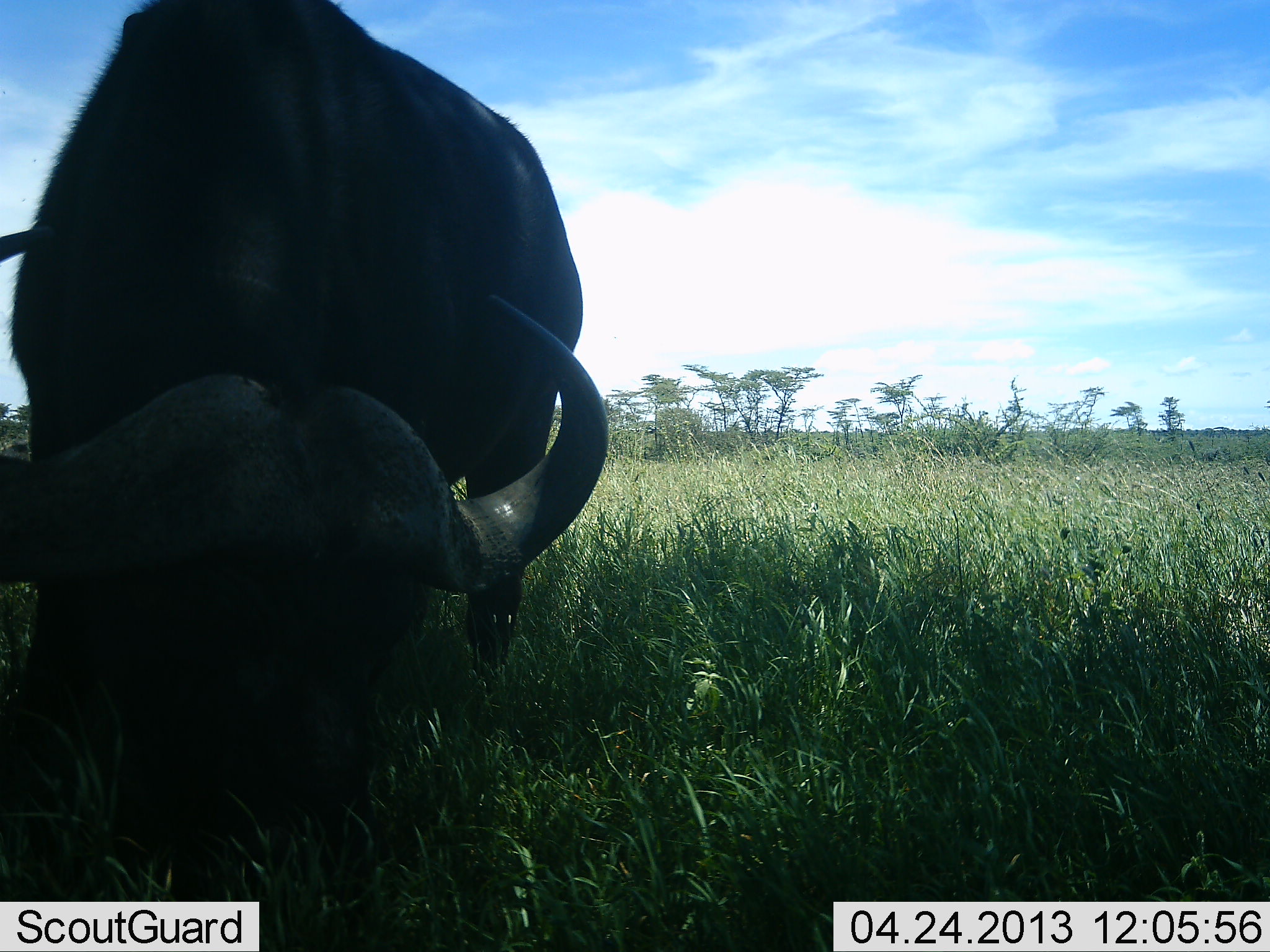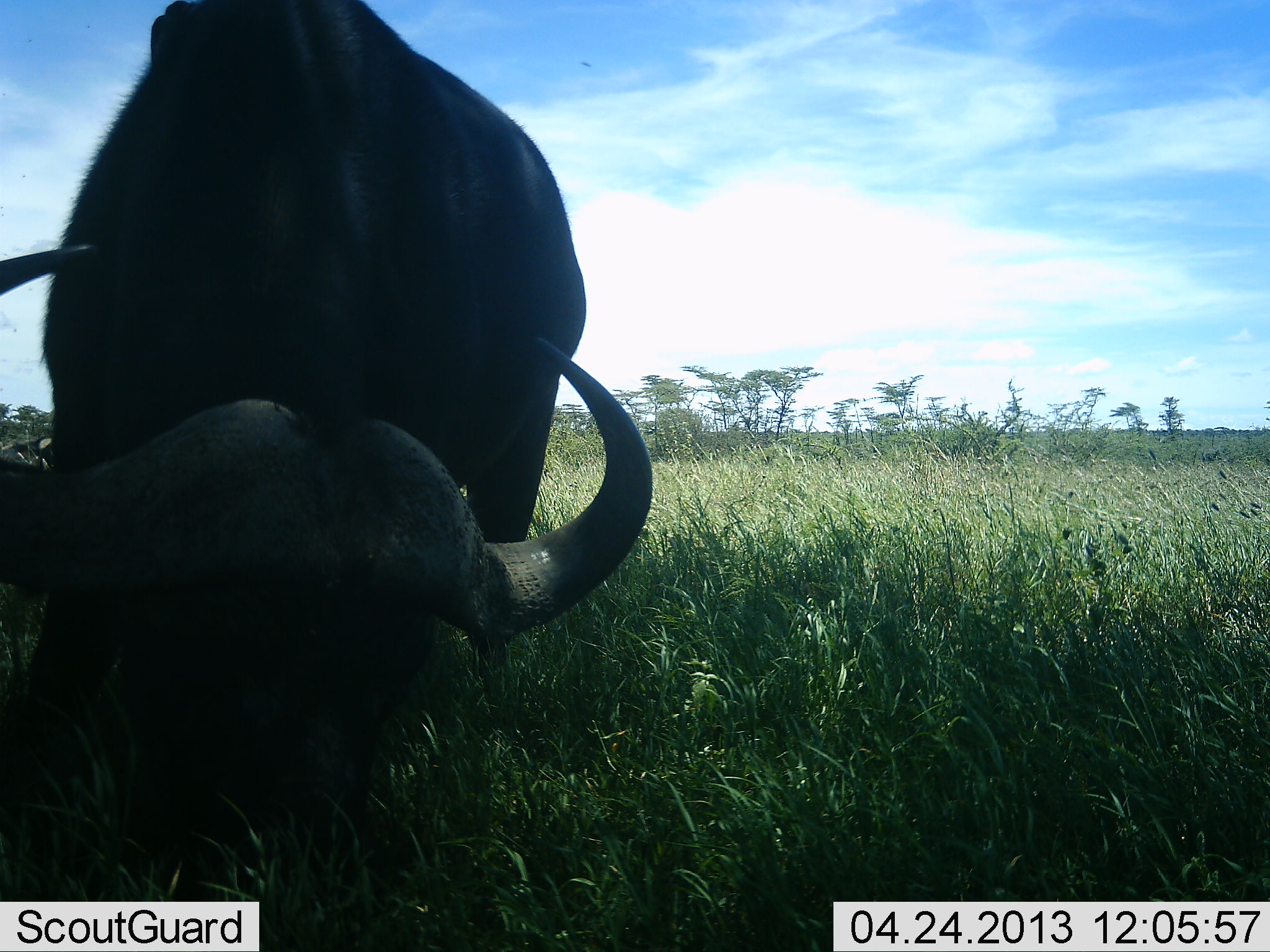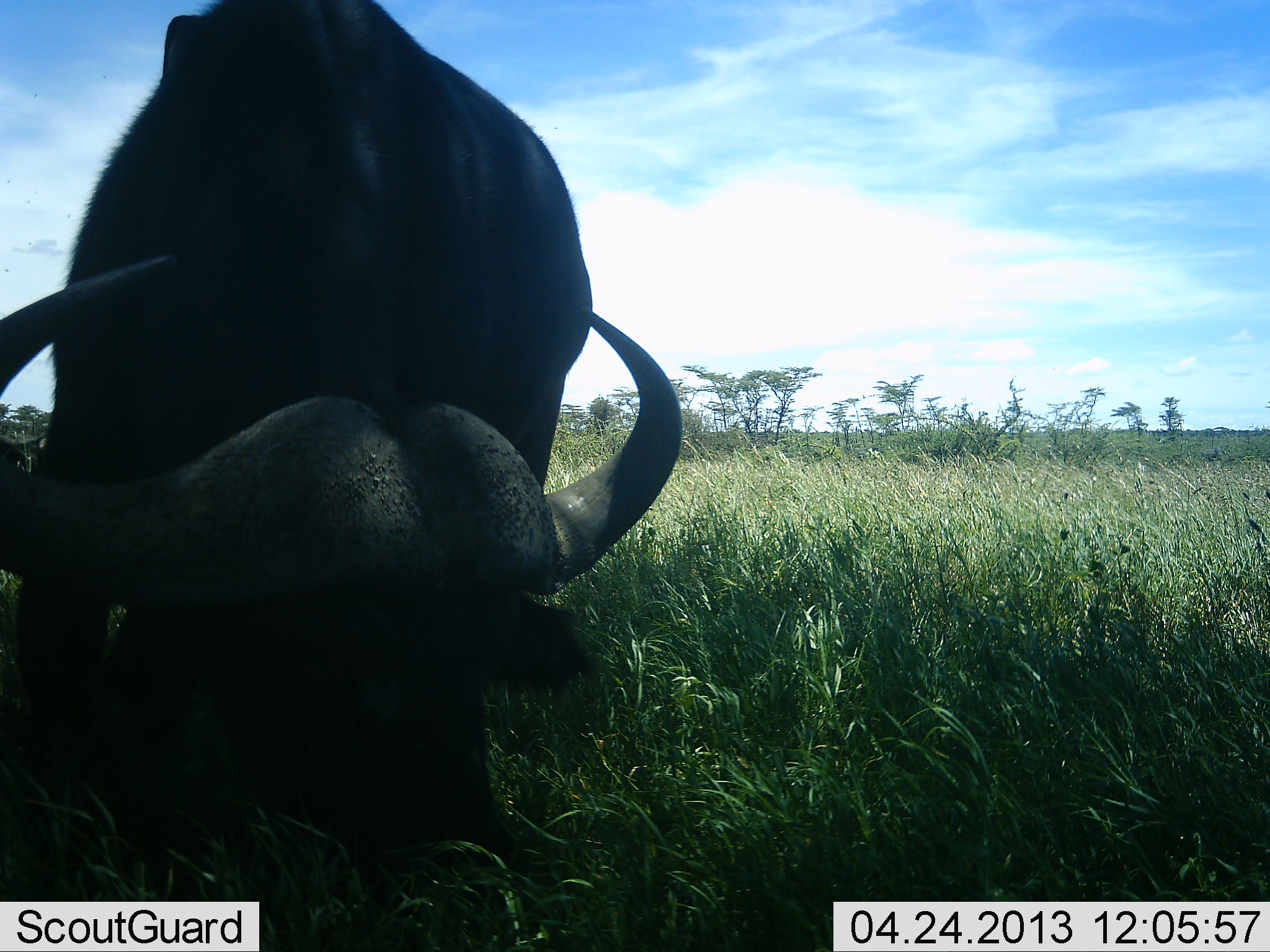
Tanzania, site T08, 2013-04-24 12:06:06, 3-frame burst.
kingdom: Animalia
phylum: Chordata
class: Mammalia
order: Artiodactyla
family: Bovidae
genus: Syncerus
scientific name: Syncerus caffer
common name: cape buffalo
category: buffalo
Buffalo (cape buffalo) (Syncerus caffer), count 1. Behavior (volunteer vote fractions): standing 14%, resting 0%, moving 5%, interacting 0%. Young present (vote fraction): 0%. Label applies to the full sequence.